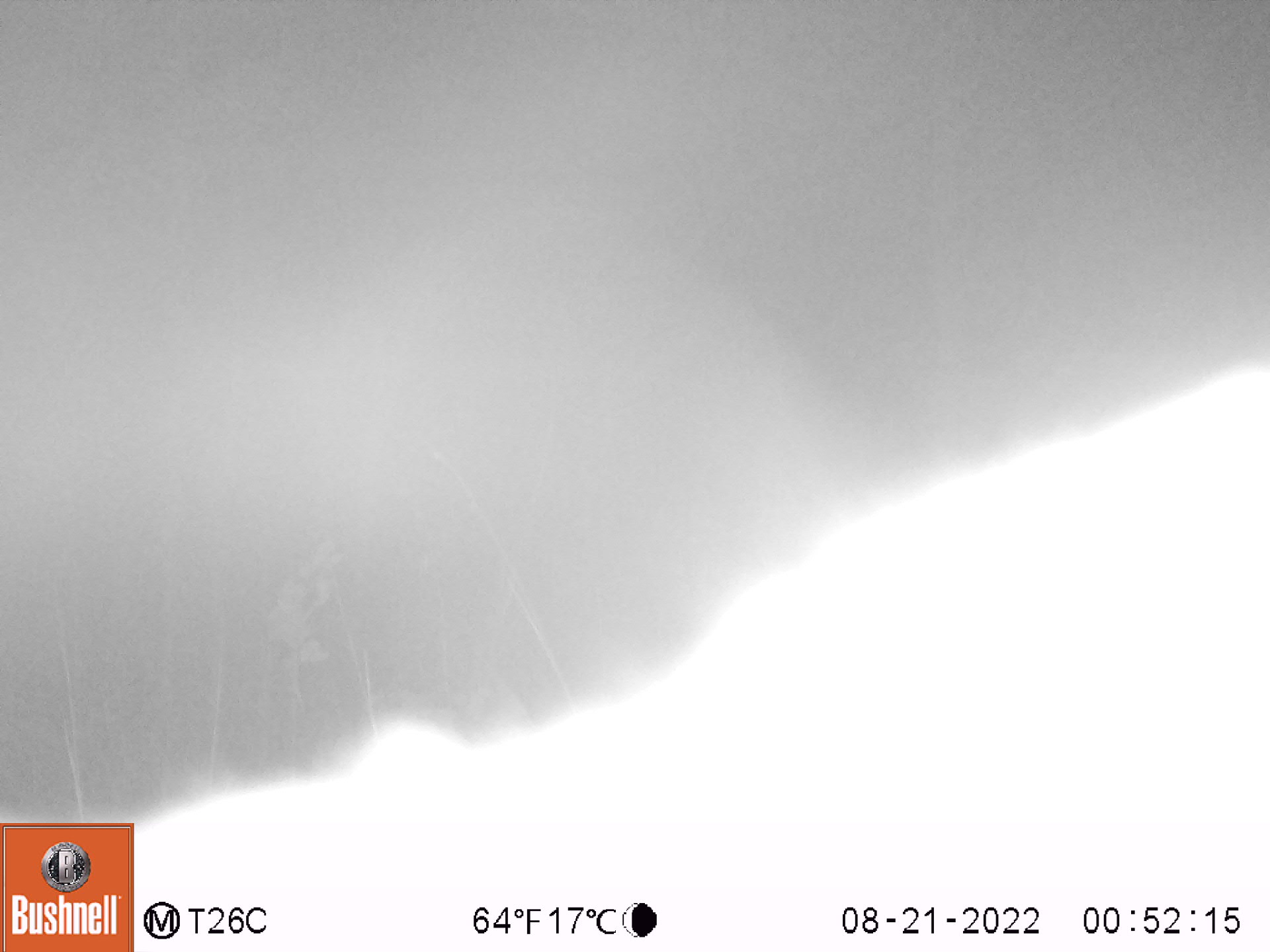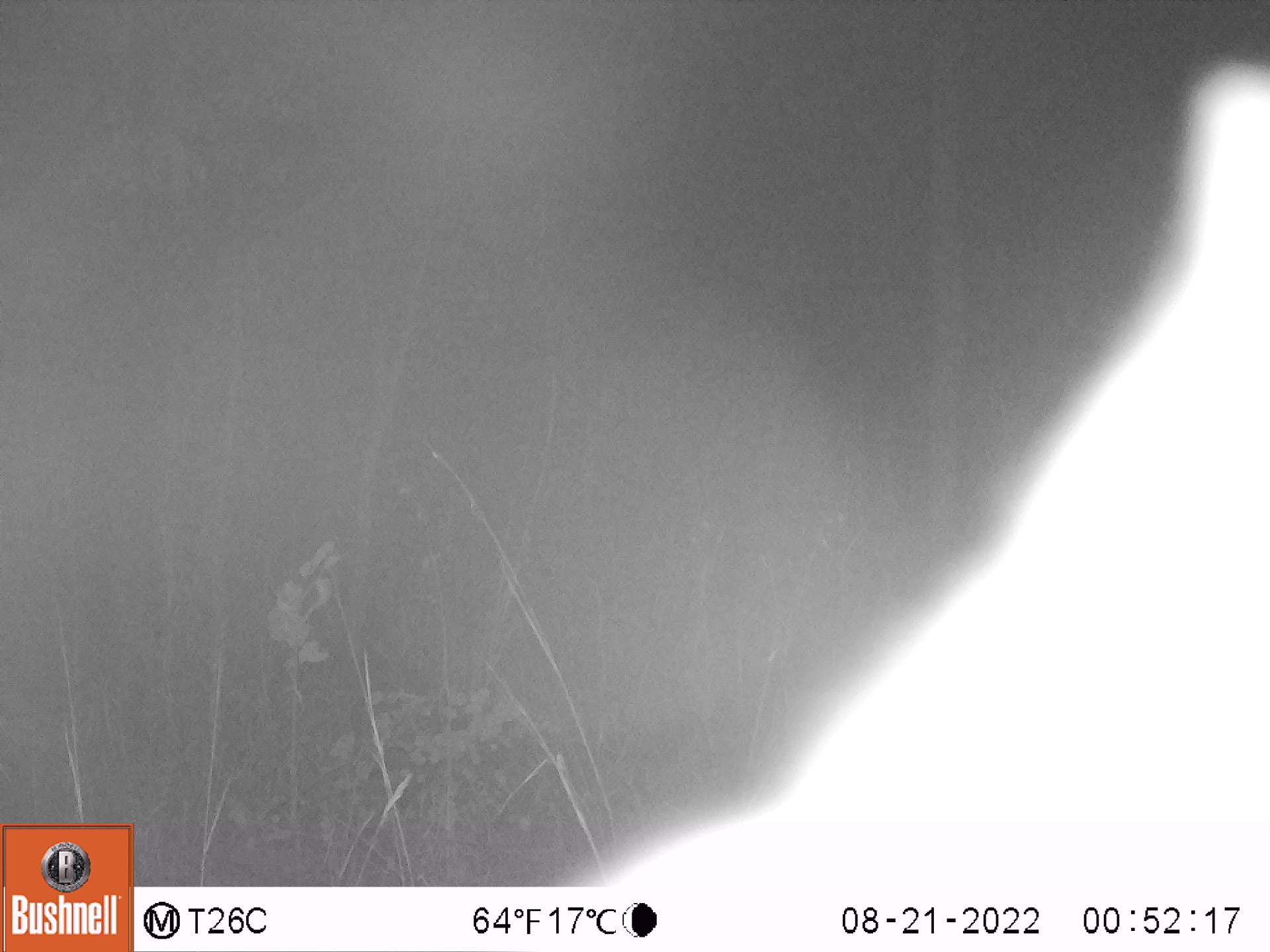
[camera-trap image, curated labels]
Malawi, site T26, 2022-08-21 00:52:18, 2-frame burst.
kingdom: Animalia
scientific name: Animalia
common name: other animal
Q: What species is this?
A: Other animal (Animalia).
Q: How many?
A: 1.